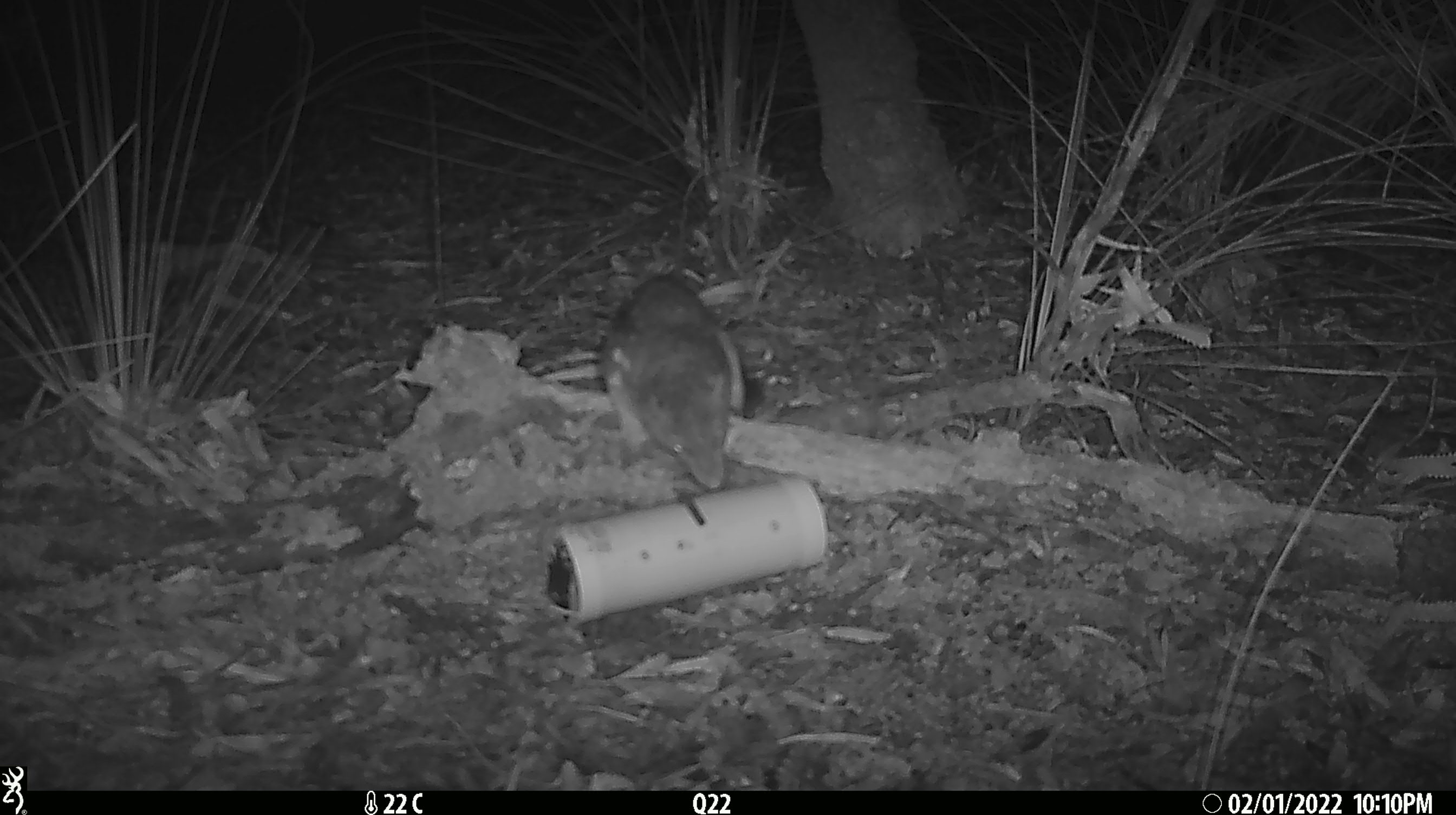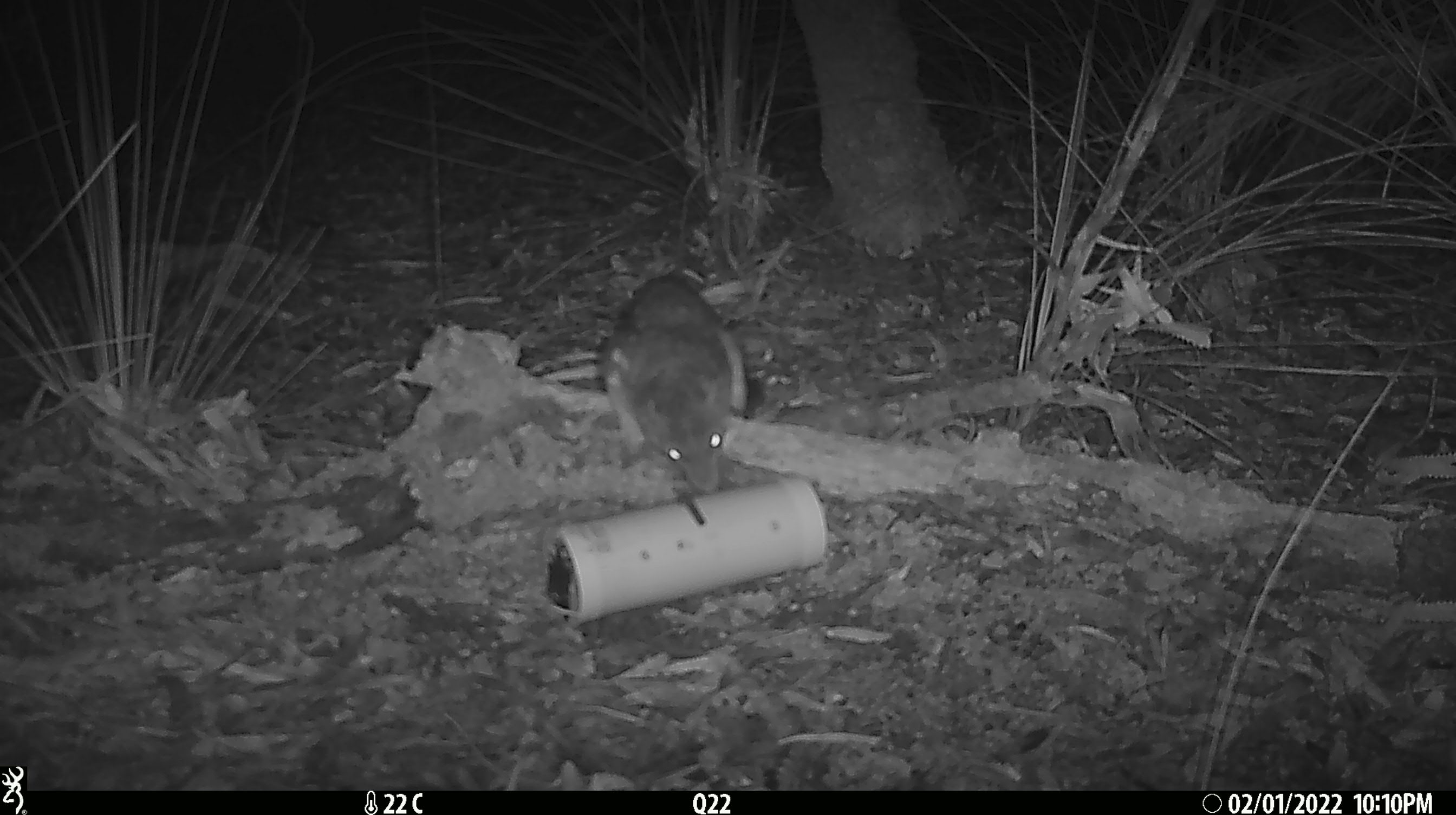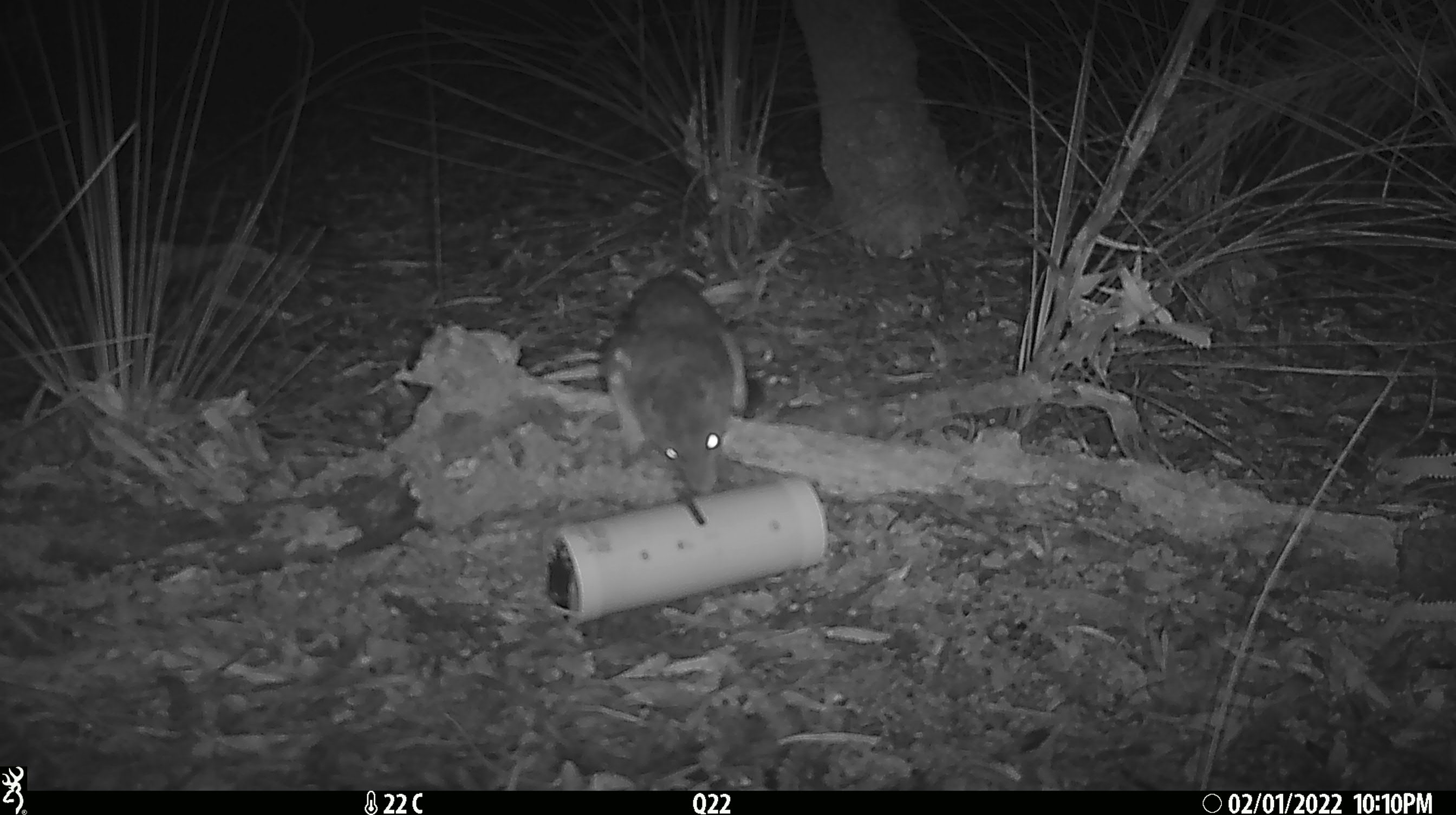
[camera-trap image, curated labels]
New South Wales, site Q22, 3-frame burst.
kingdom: Animalia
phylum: Chordata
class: Mammalia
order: Dasyuromorphia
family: Dasyuridae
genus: Dasyurus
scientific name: Dasyurus maculatus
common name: spotted-tailed quoll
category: quoll